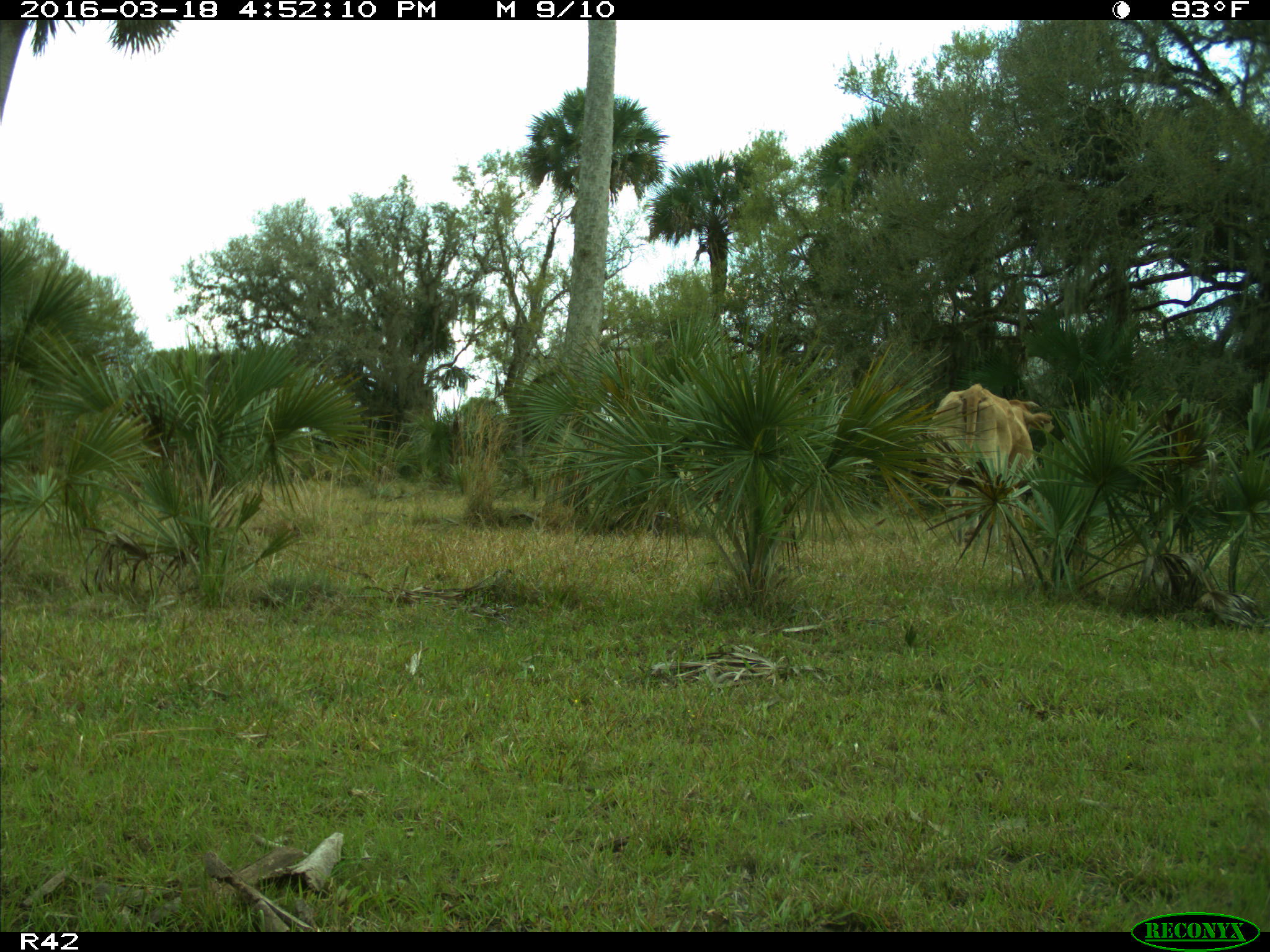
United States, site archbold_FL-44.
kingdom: Animalia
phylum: Chordata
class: Mammalia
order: Artiodactyla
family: Bovidae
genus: Bos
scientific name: Bos taurus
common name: domestic cow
Bos taurus (domestic cow).